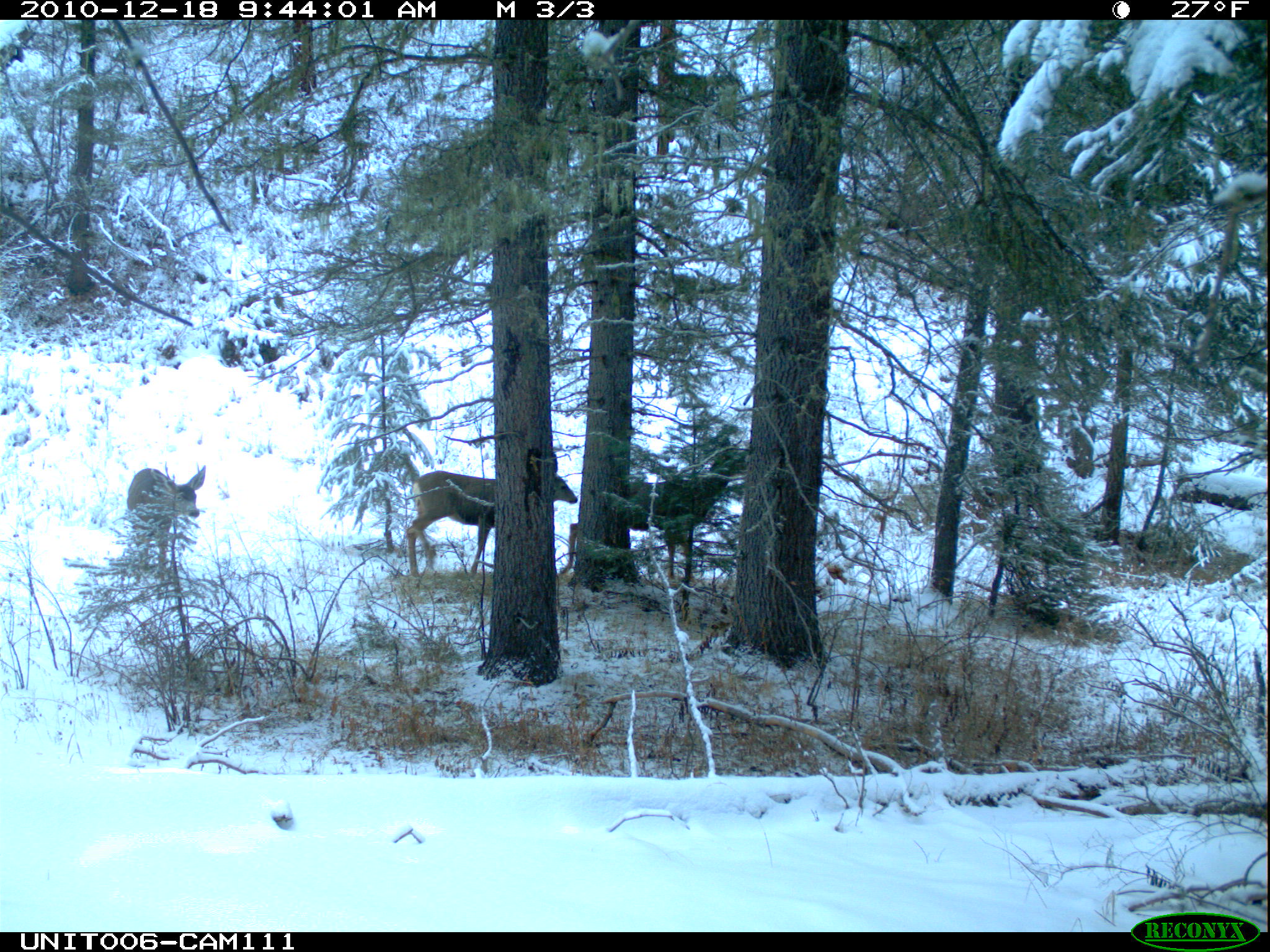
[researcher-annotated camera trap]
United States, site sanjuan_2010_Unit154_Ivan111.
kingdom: Animalia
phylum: Chordata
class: Mammalia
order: Artiodactyla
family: Cervidae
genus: Odocoileus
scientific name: Odocoileus hemionus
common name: mule deer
Odocoileus hemionus (mule deer).